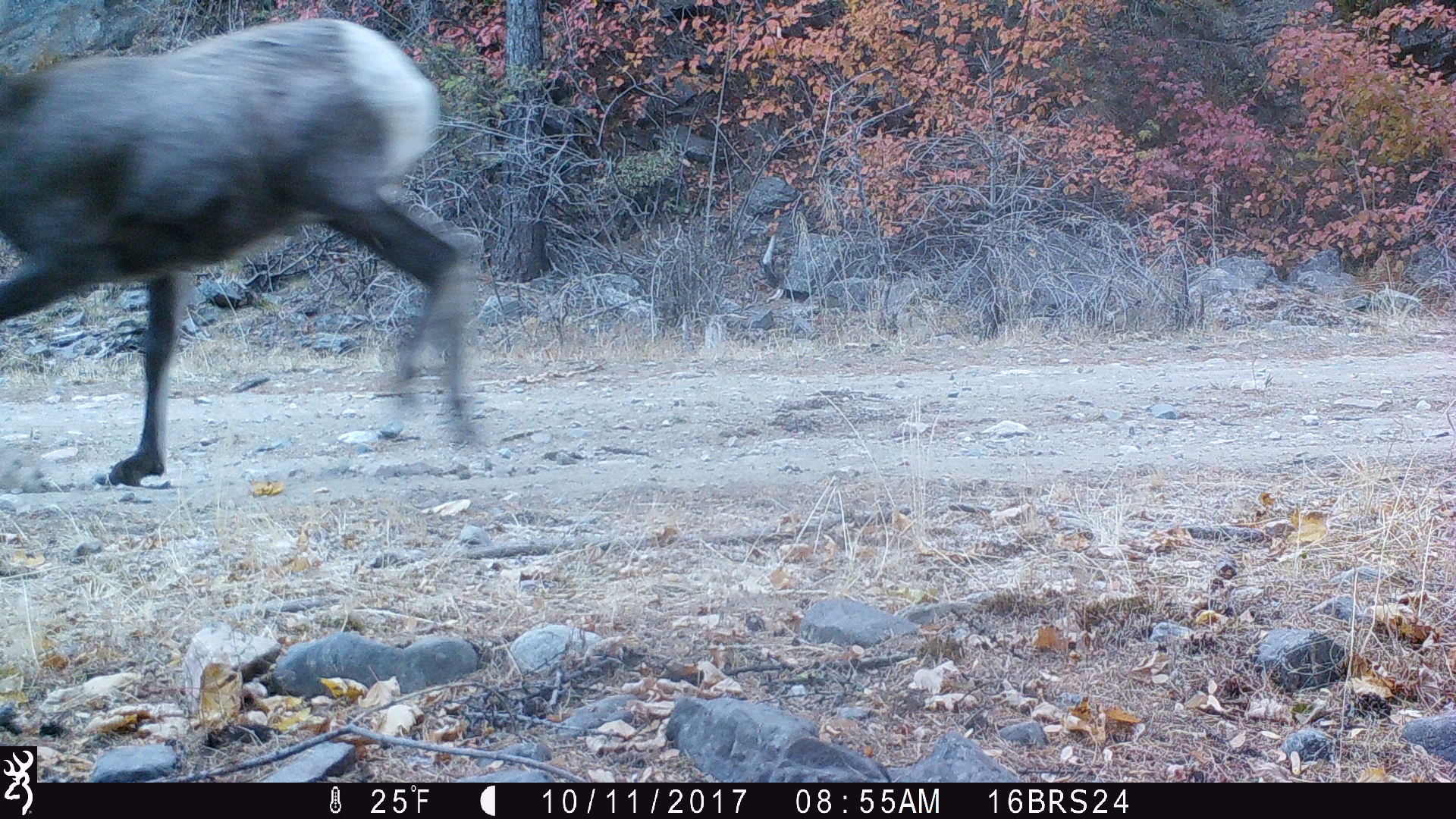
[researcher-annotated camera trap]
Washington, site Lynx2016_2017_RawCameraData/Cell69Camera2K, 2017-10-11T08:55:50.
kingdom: Animalia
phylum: Chordata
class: Mammalia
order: Artiodactyla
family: Bovidae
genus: Ovis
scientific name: Ovis canadensis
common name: bighorn sheep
Ovis canadensis (bighorn sheep). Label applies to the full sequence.